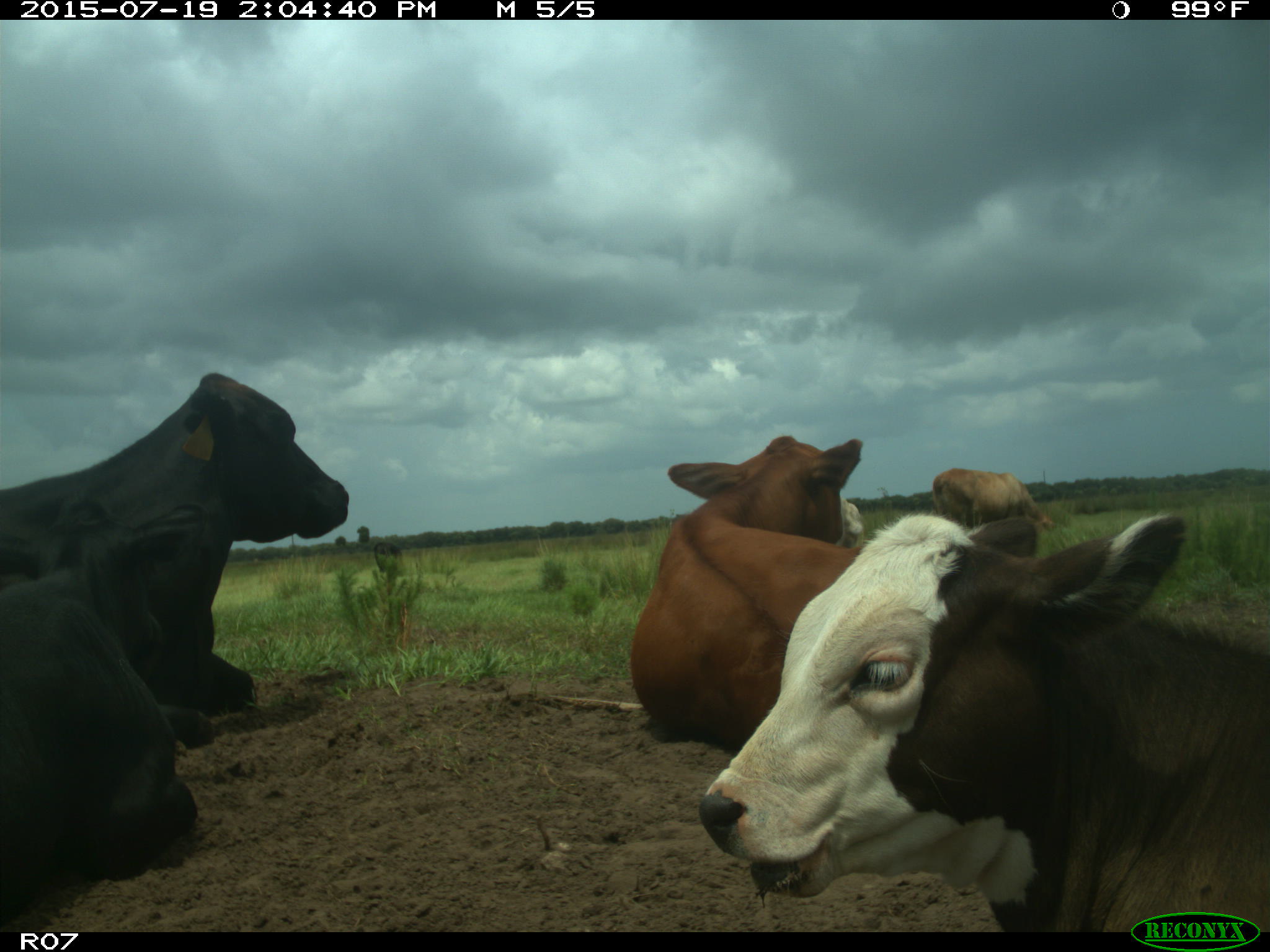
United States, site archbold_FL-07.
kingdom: Animalia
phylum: Chordata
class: Mammalia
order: Artiodactyla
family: Bovidae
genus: Bos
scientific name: Bos taurus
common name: domestic cow